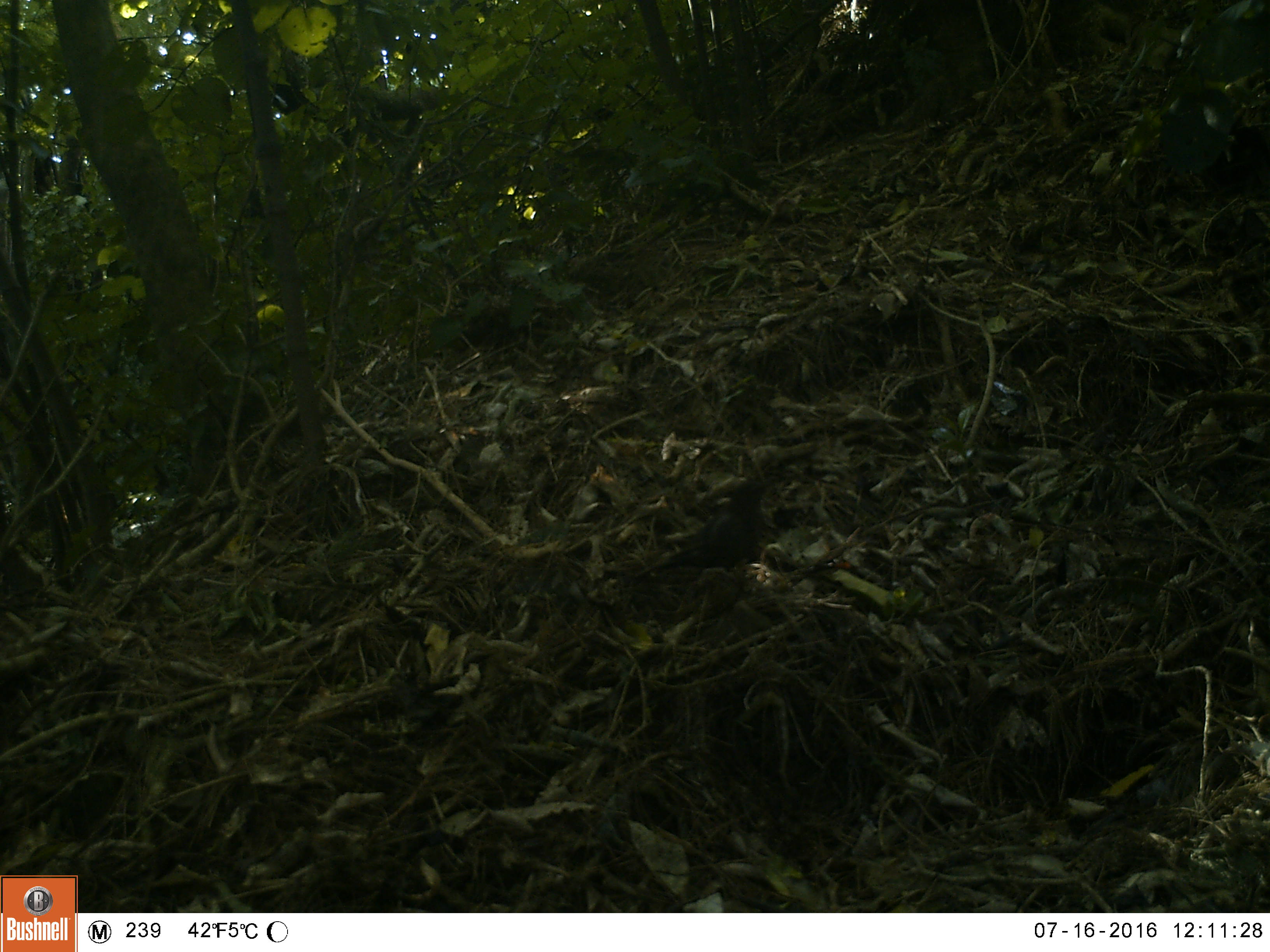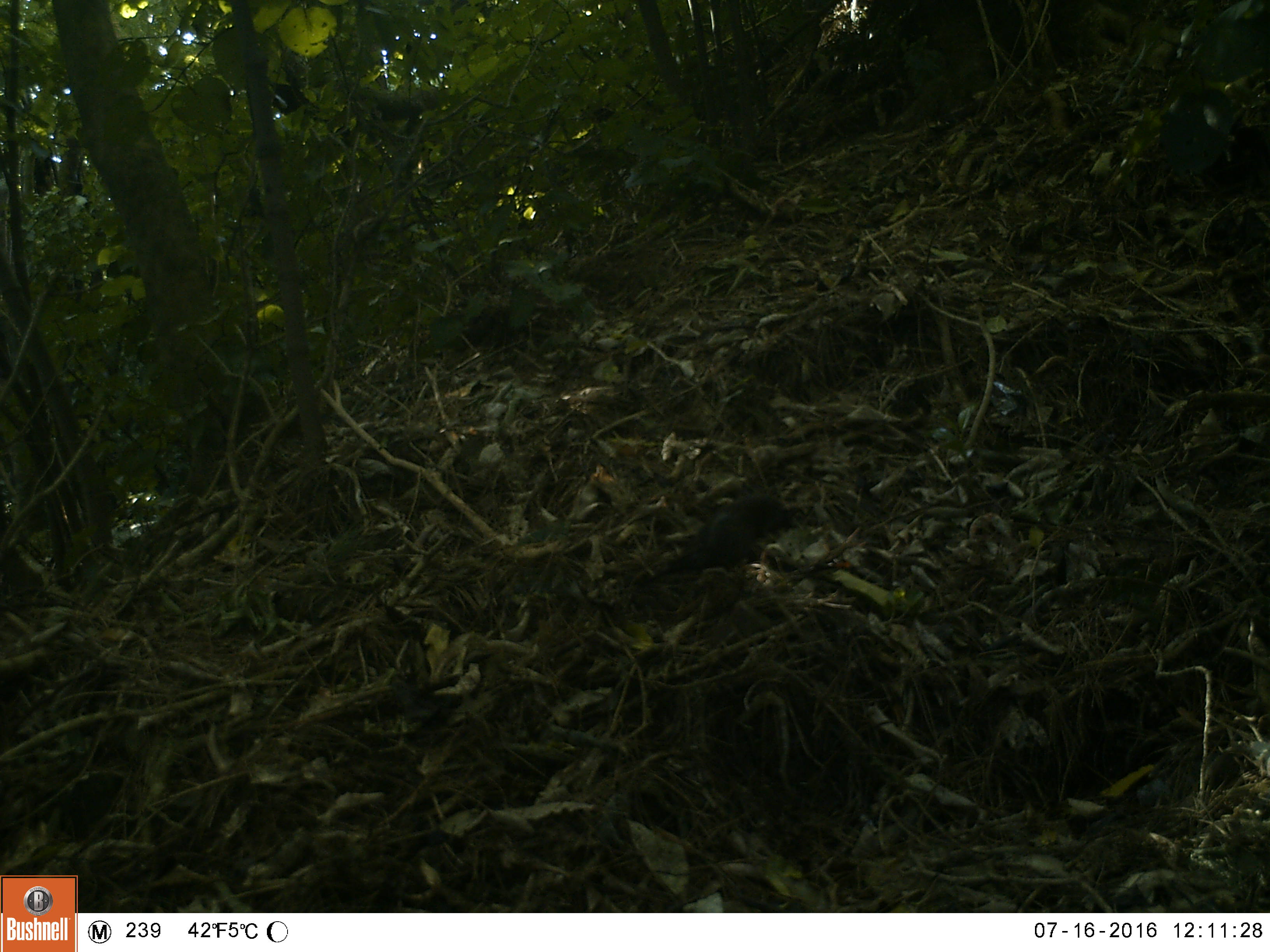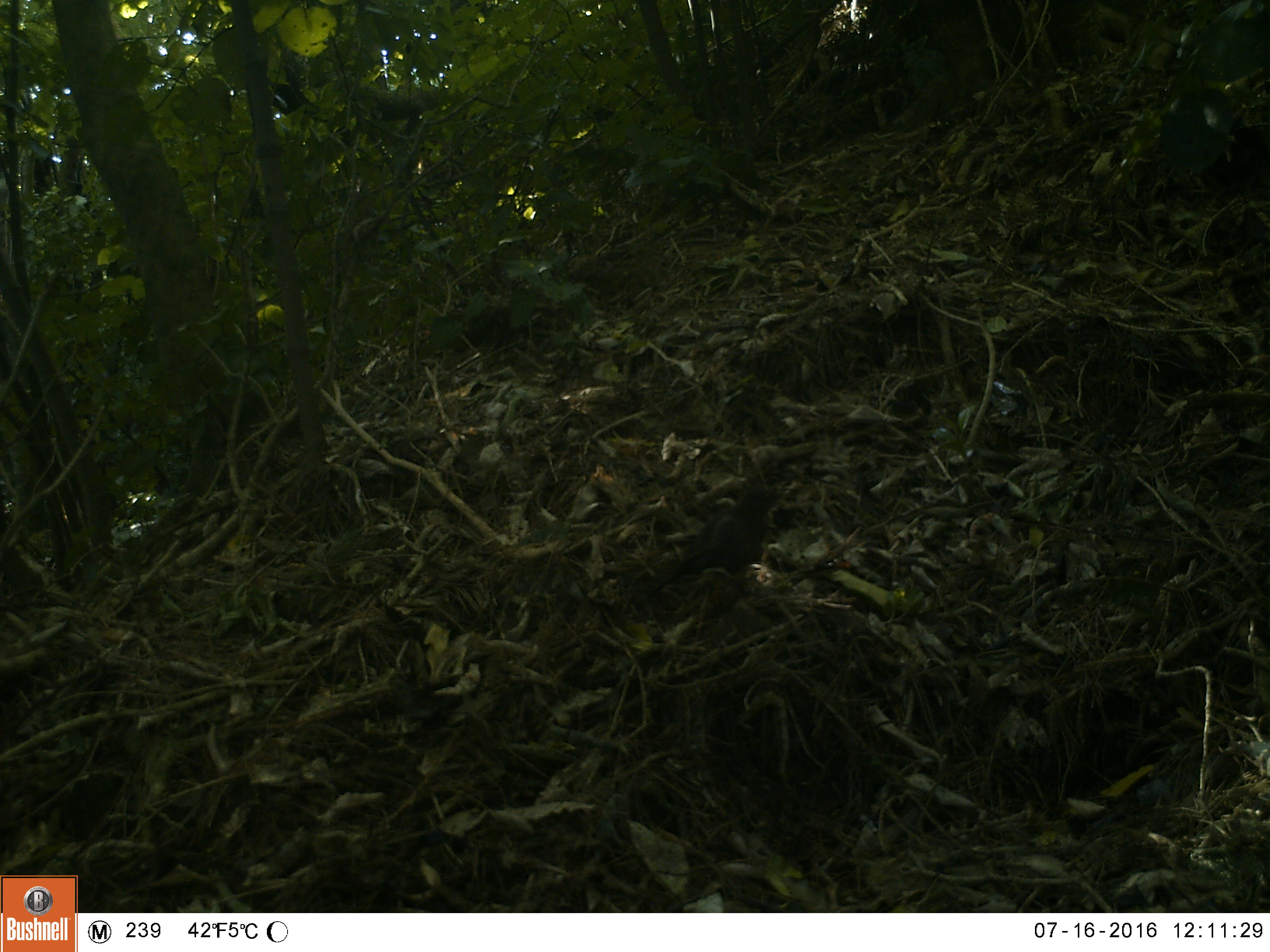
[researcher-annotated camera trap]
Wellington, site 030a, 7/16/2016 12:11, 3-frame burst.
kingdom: Animalia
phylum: Chordata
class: Aves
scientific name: Aves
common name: bird